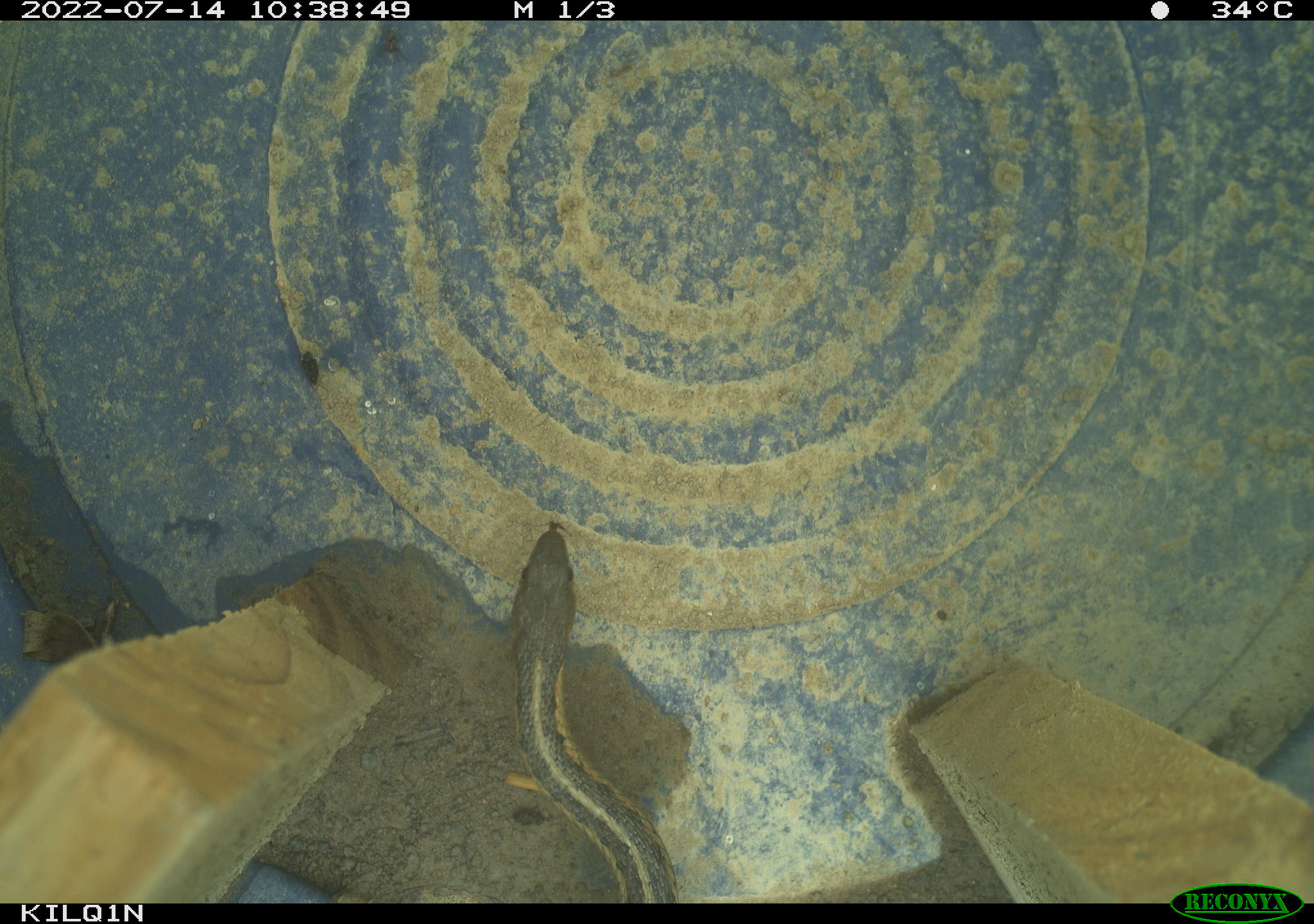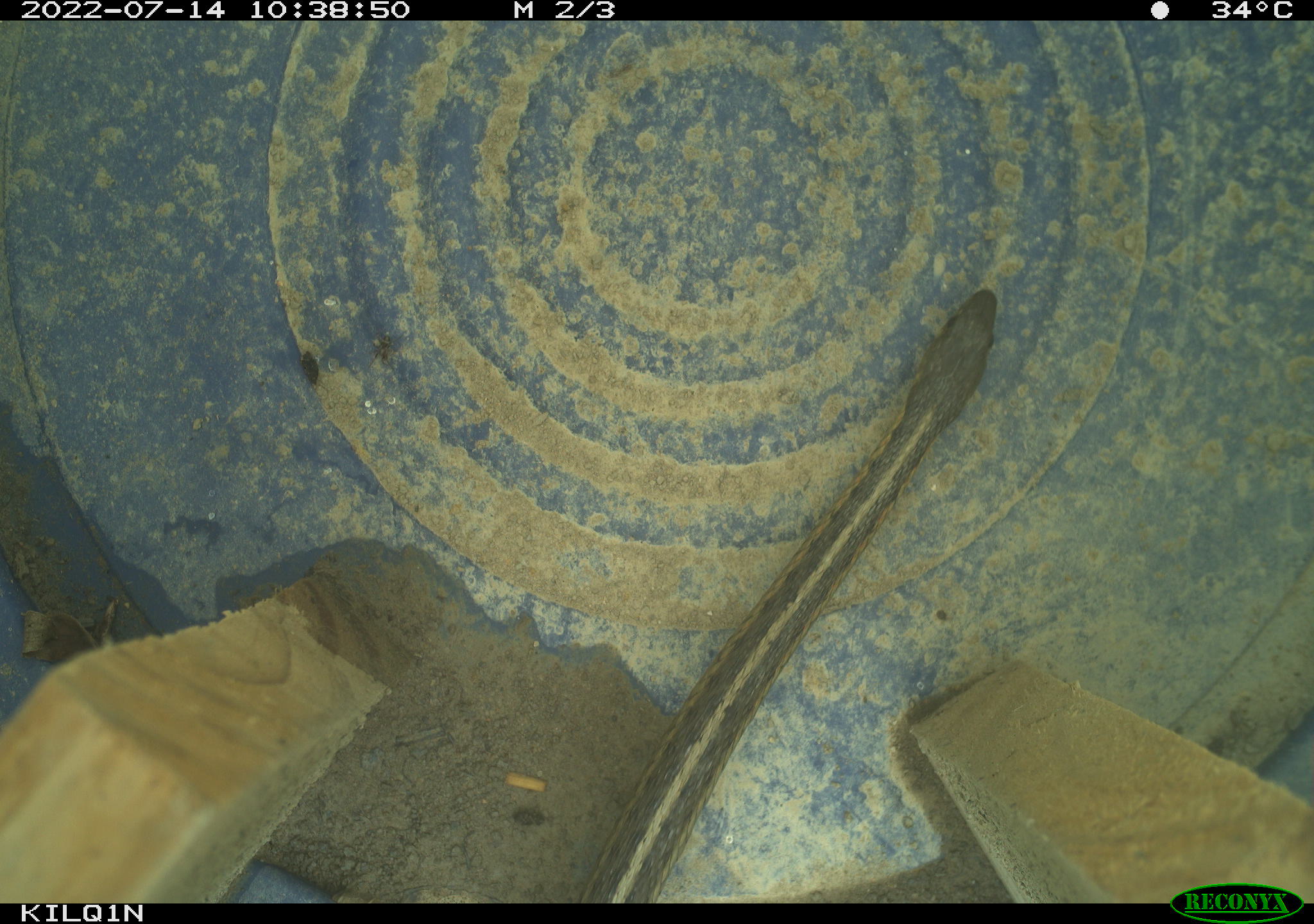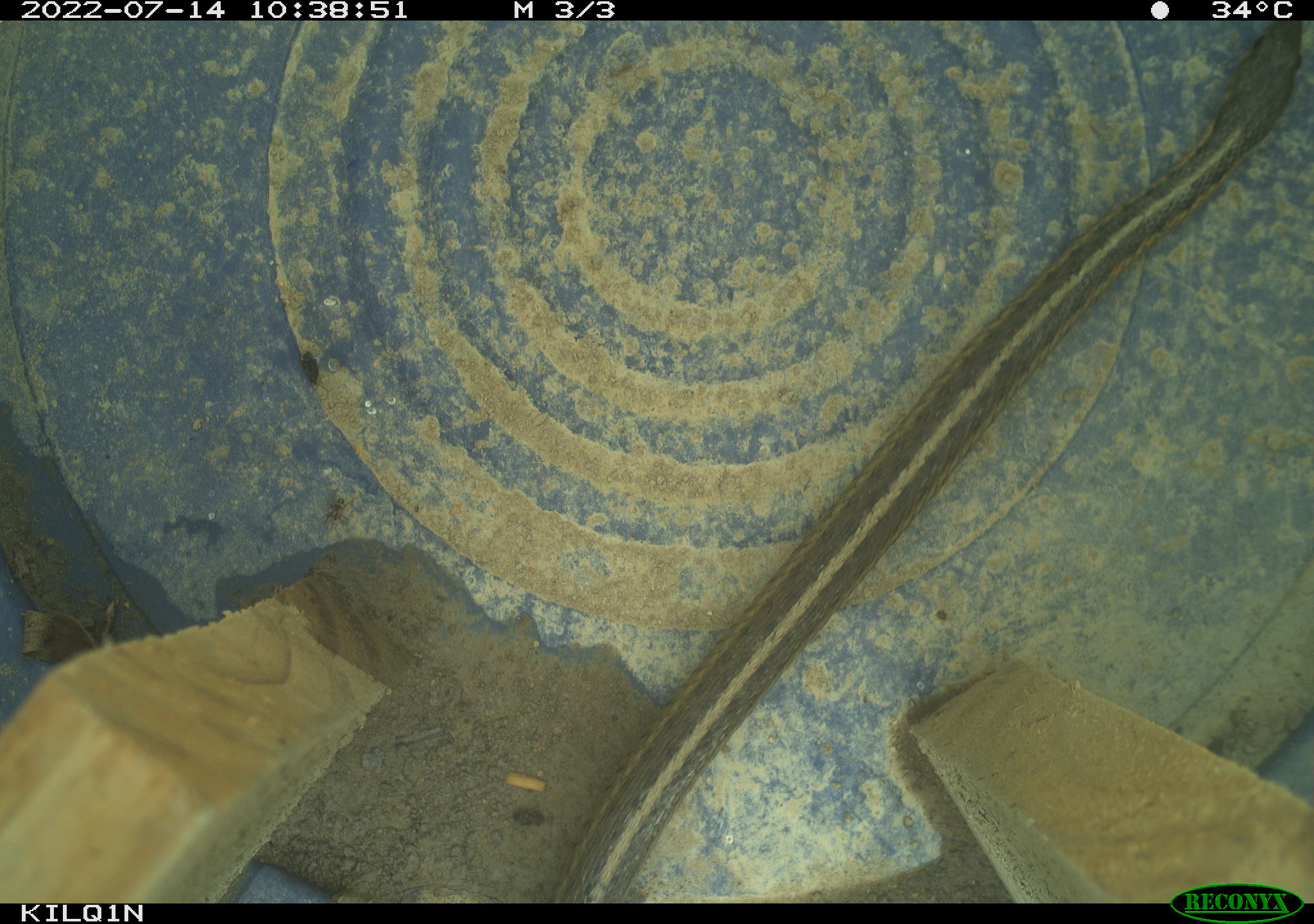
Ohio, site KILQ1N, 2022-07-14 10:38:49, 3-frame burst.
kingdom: Animalia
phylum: Chordata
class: Reptilia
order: Squamata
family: Colubridae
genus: Thamnophis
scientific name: Thamnophis sirtalis sirtalis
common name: eastern gartersnake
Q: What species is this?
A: Eastern gartersnake (Thamnophis sirtalis sirtalis).